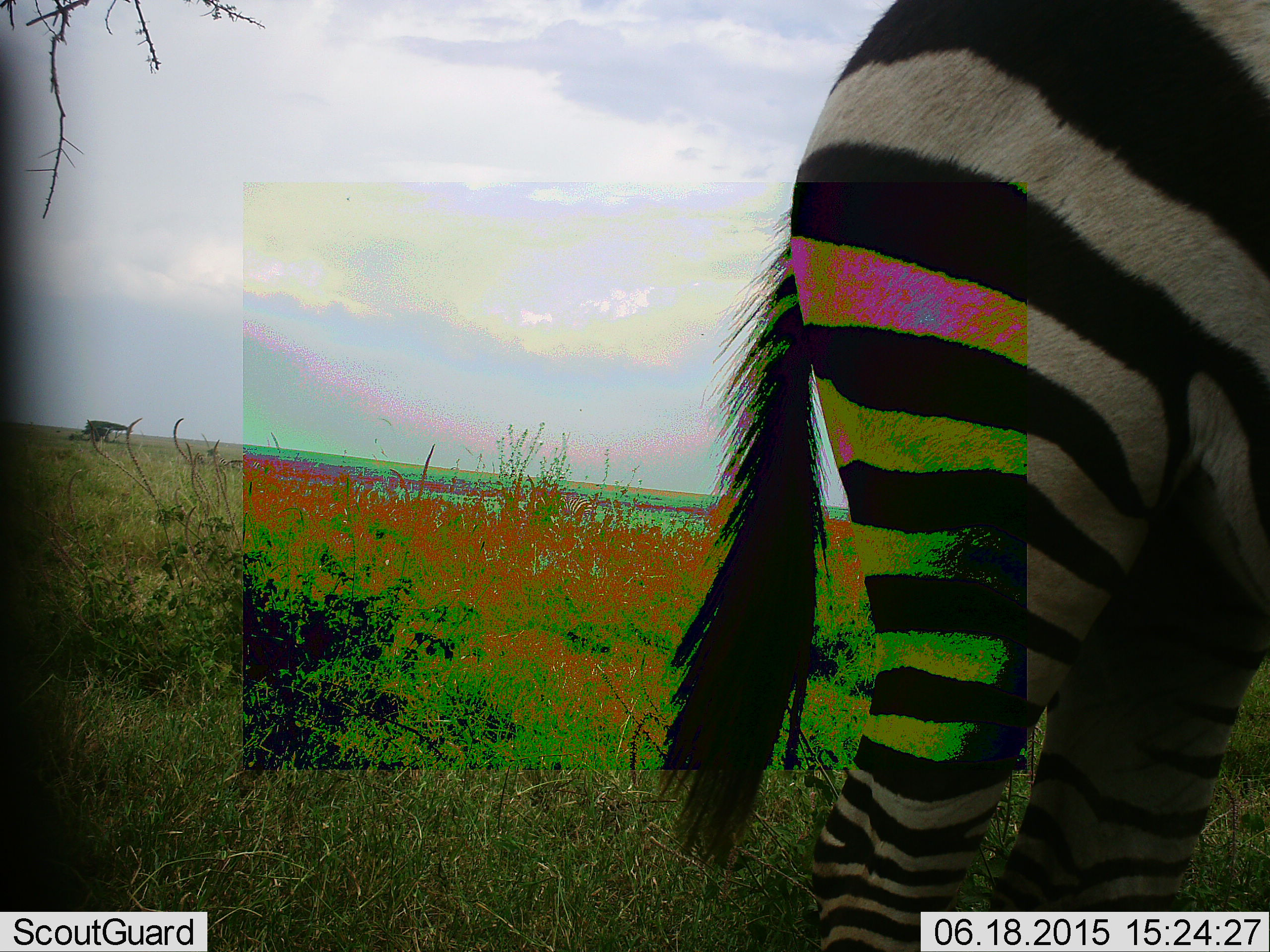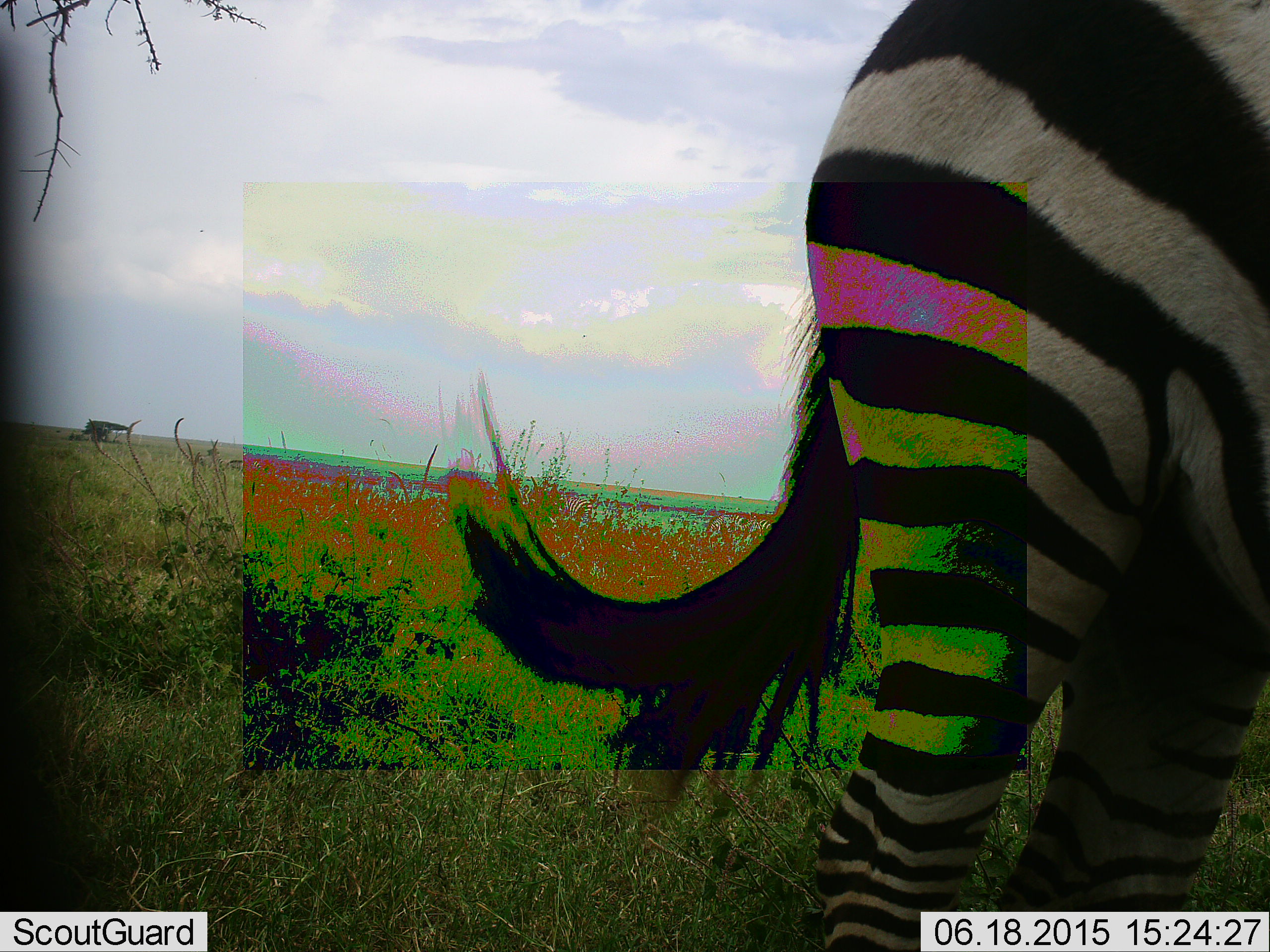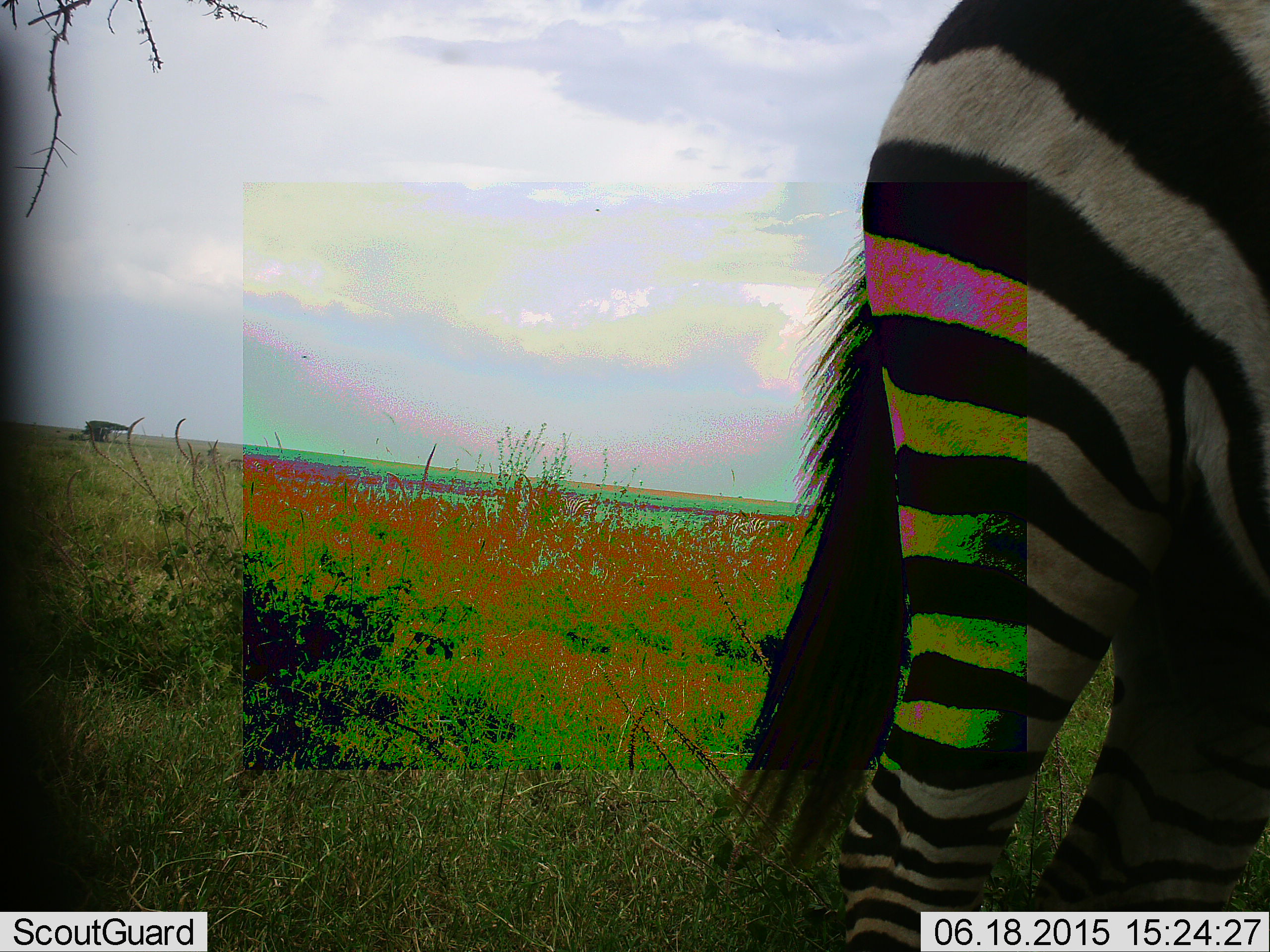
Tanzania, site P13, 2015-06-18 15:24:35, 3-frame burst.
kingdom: Animalia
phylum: Chordata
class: Mammalia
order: Perissodactyla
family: Equidae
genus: Equus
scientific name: Equus quagga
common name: plains zebra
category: zebra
Zebra (plains zebra) (Equus quagga), count 1. Behavior (volunteer vote fractions): standing 100%, resting 0%, moving 0%, interacting 0%. Young present (vote fraction): 0%. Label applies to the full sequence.